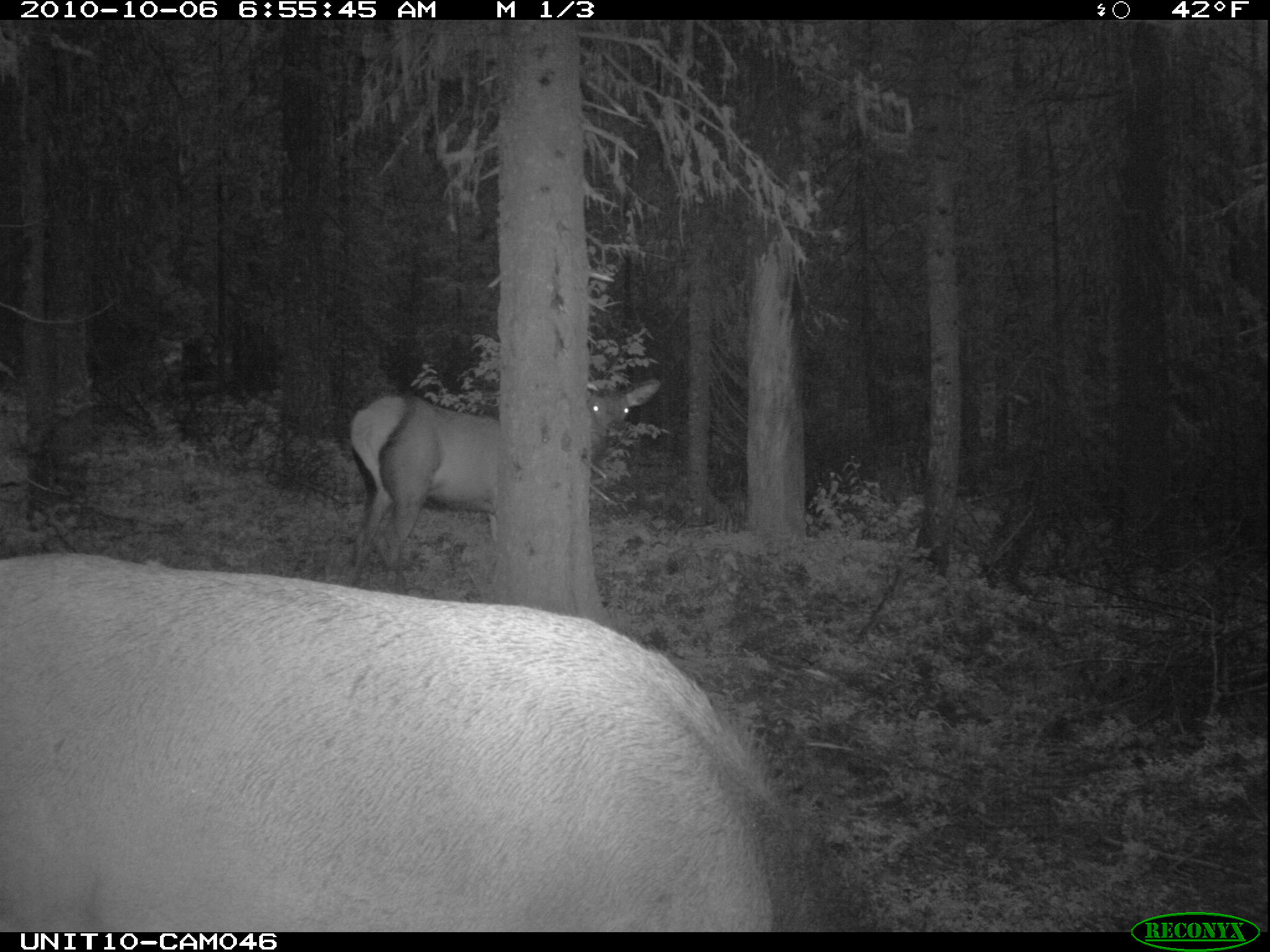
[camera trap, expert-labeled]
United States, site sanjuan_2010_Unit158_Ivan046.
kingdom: Animalia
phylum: Chordata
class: Mammalia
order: Artiodactyla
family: Cervidae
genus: Cervus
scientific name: Cervus elaphus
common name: red deer